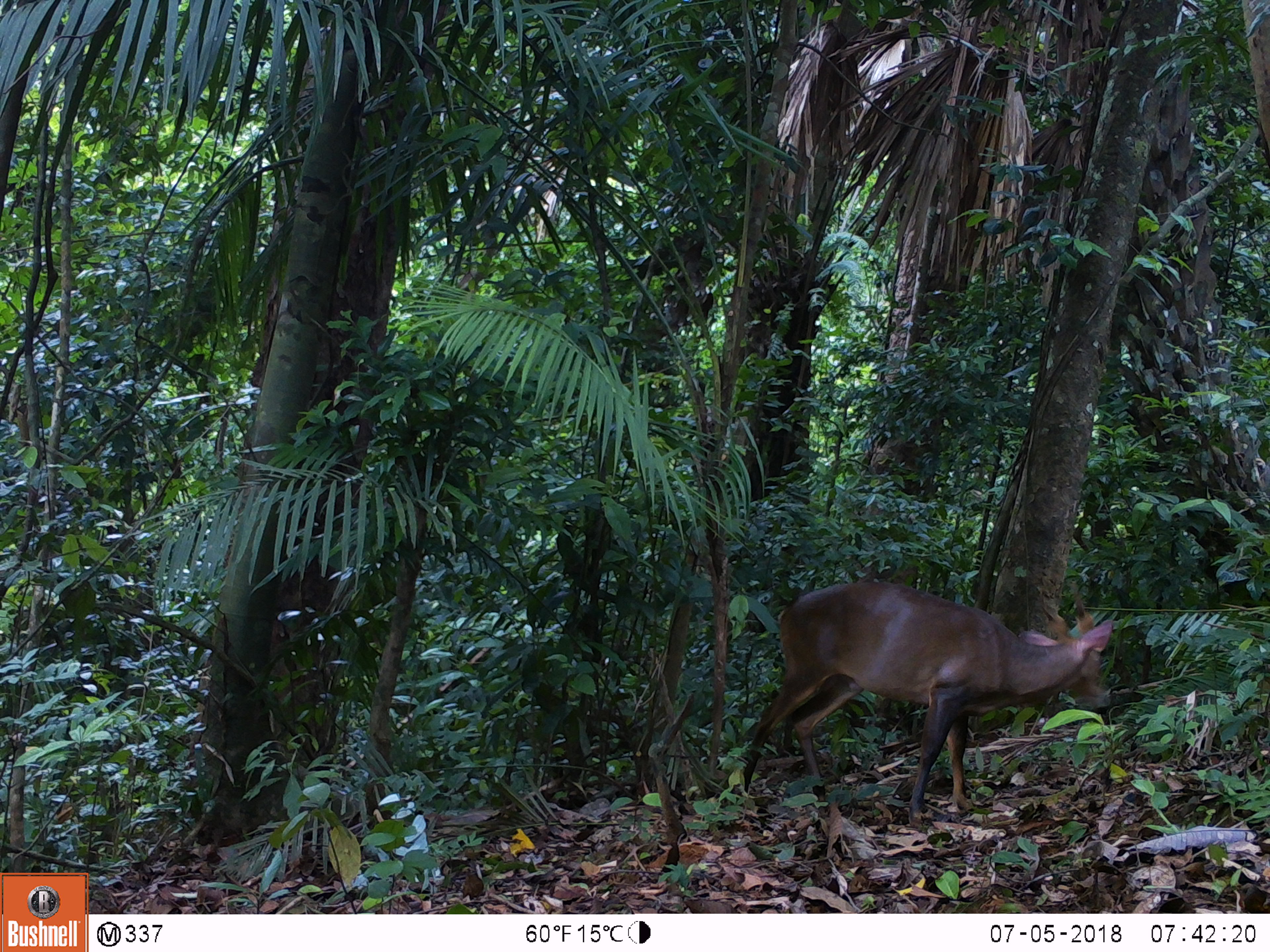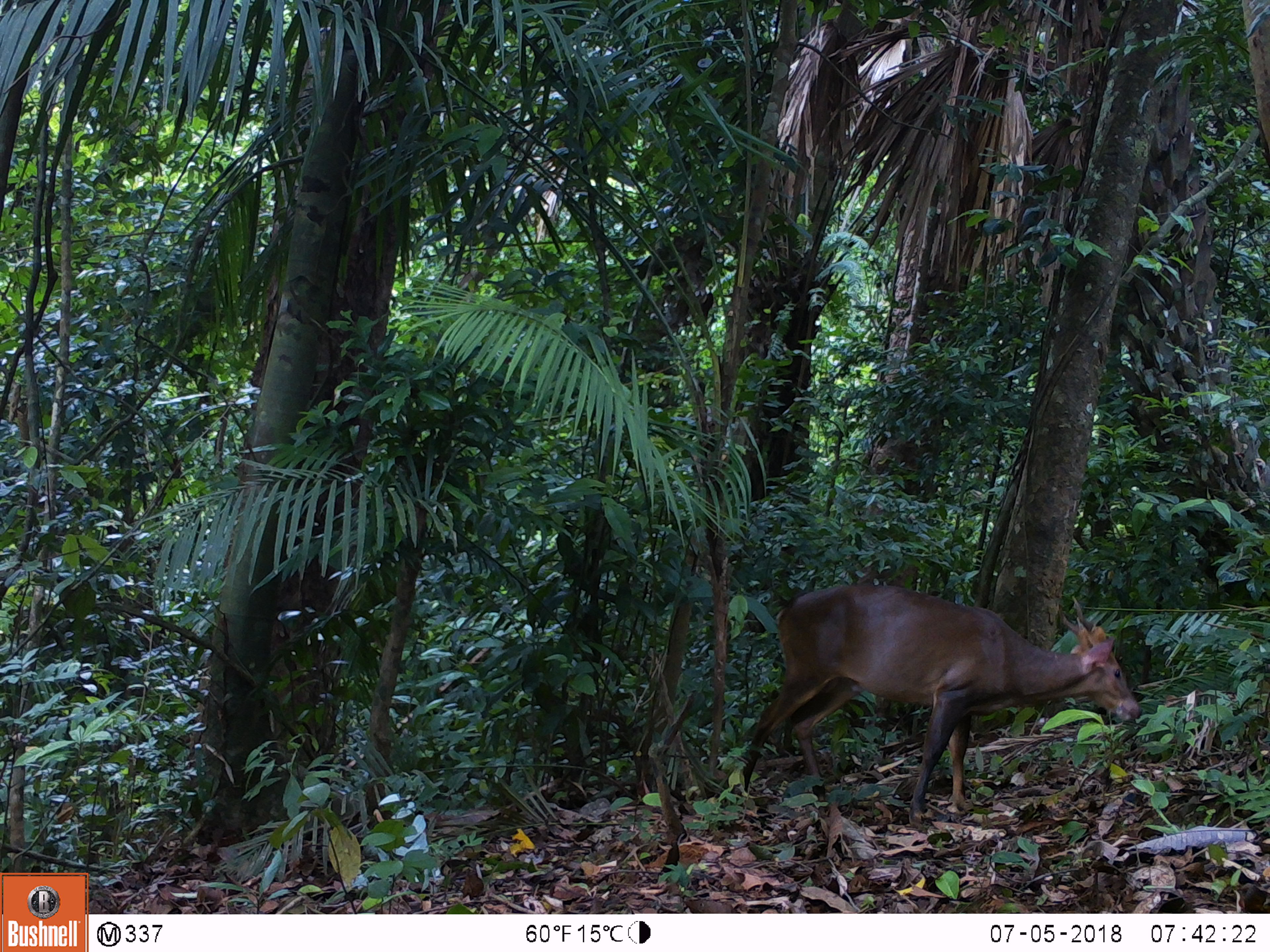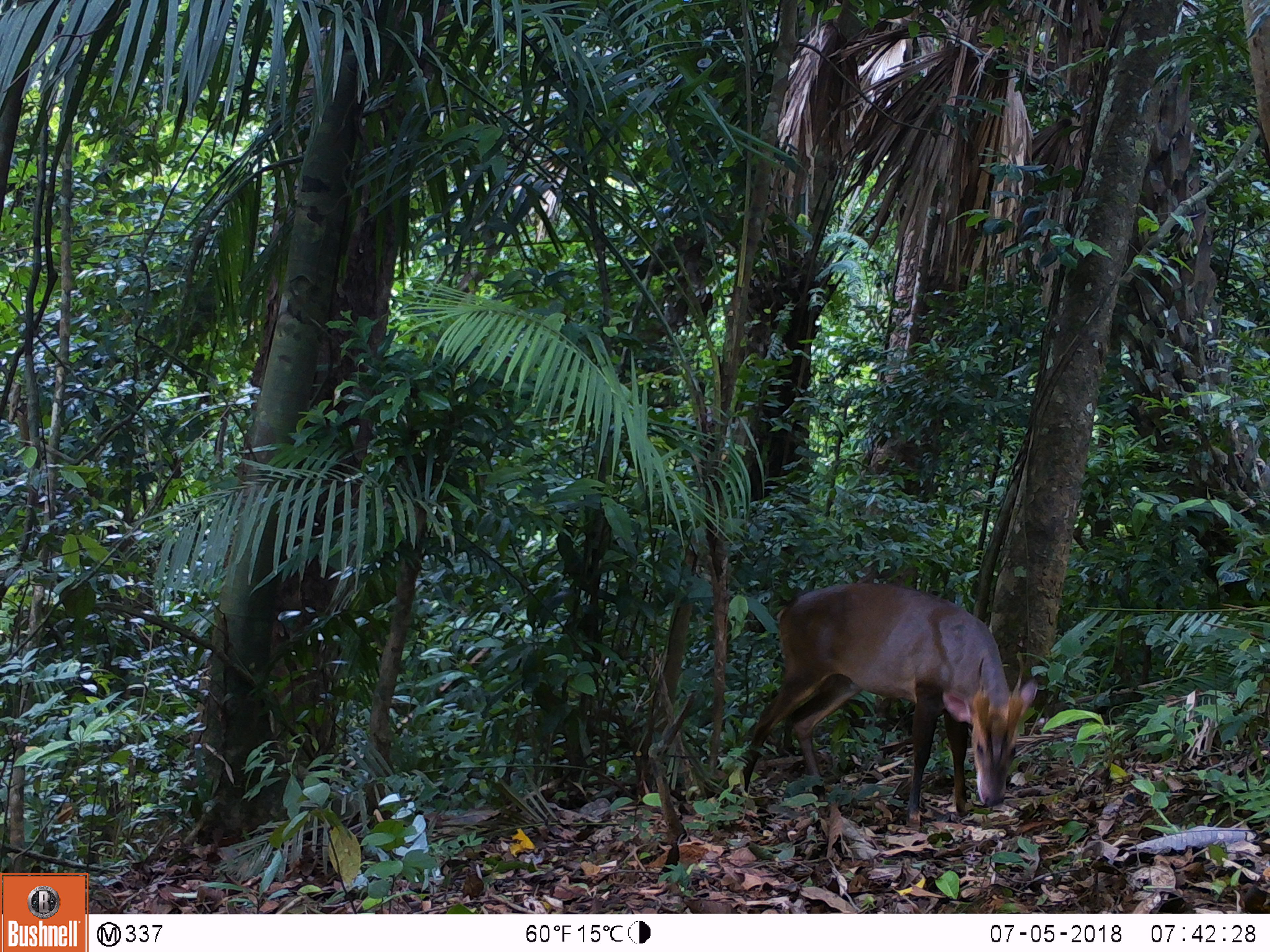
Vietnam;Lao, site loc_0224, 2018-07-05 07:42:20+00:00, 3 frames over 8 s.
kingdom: Animalia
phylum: Chordata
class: Mammalia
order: Artiodactyla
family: Cervidae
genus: Muntiacus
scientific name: Muntiacus vuquangensis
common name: large-antlered muntjac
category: large antlered muntjac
Large antlered muntjac (large-antlered muntjac) (Muntiacus vuquangensis). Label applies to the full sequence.